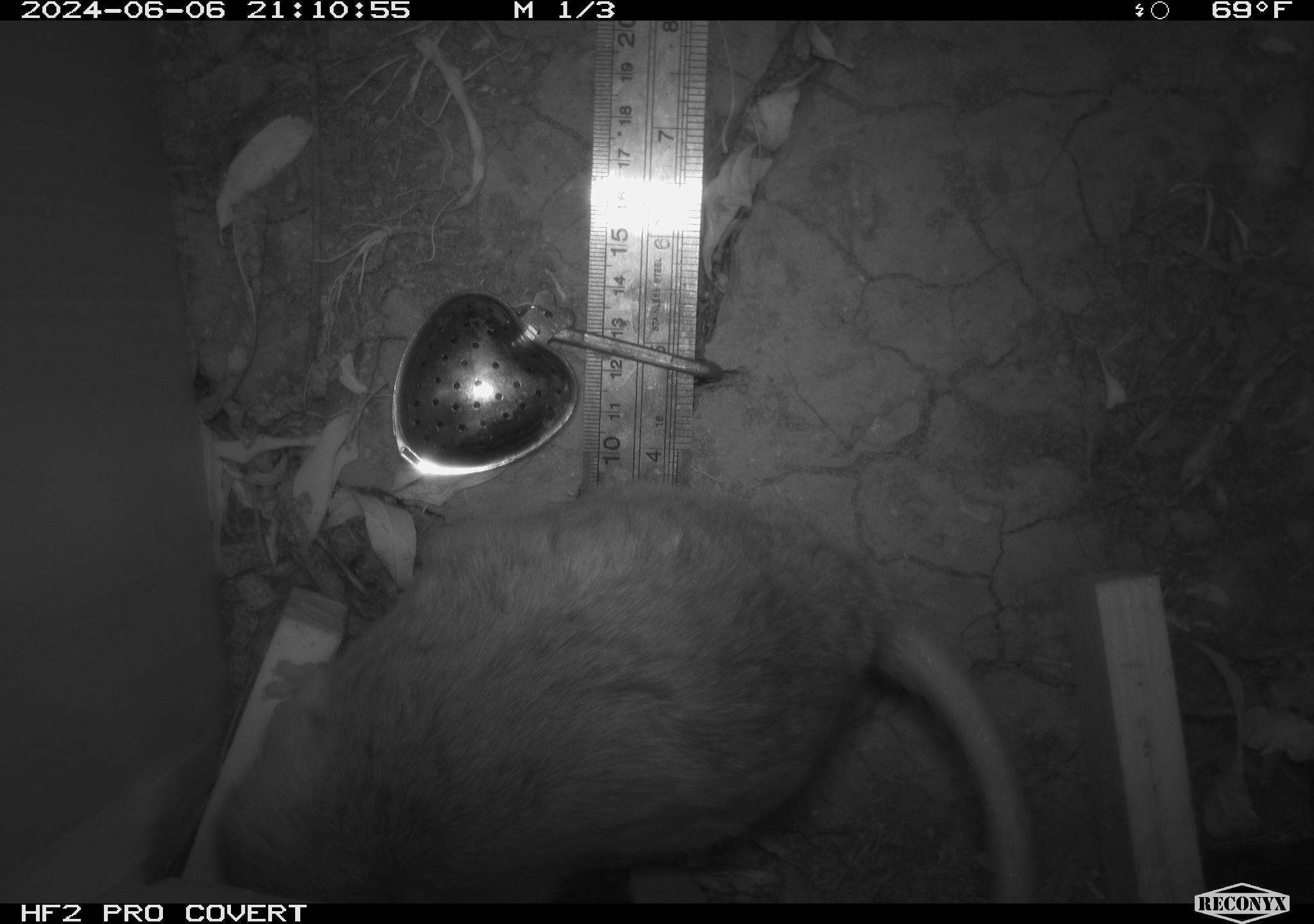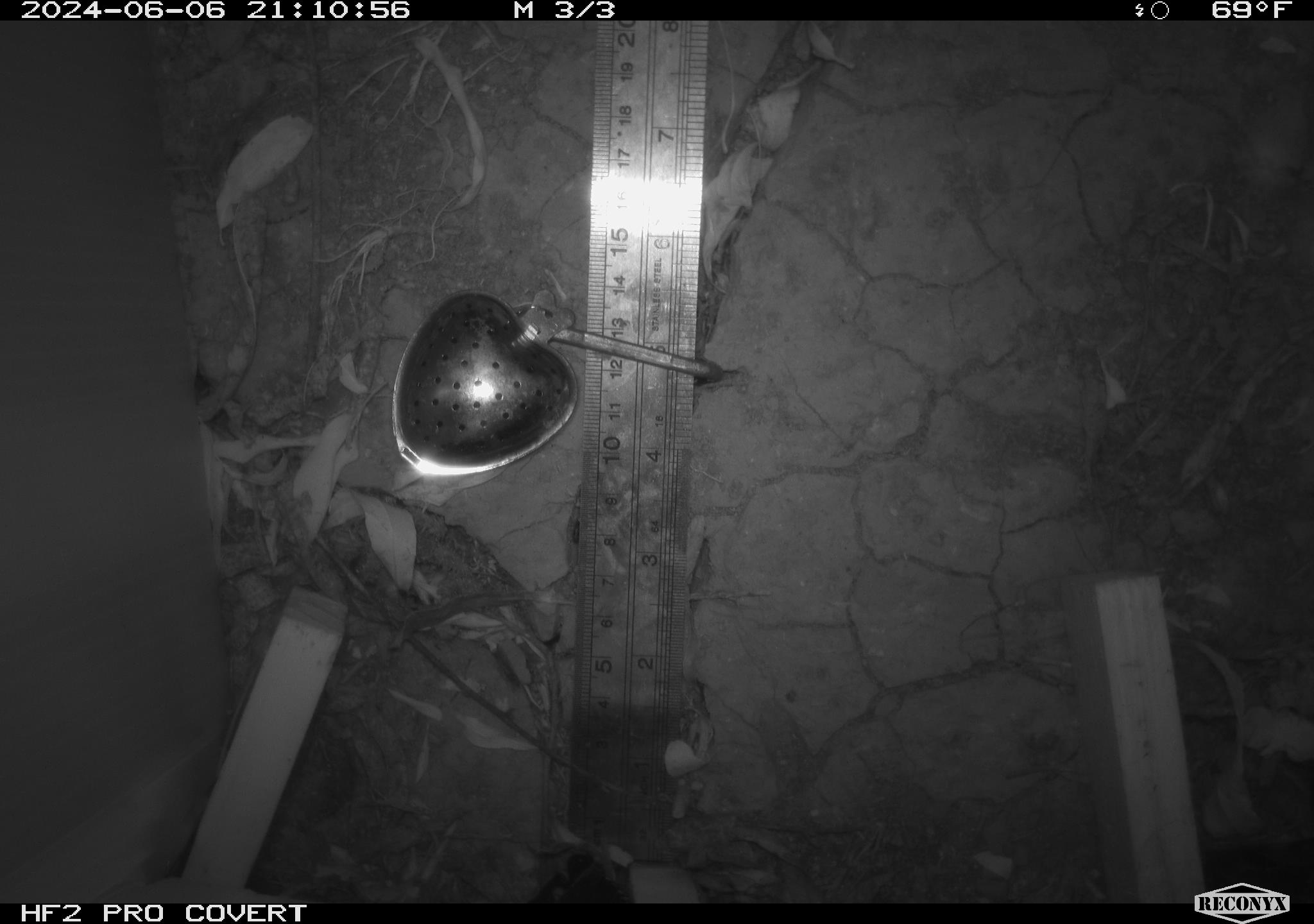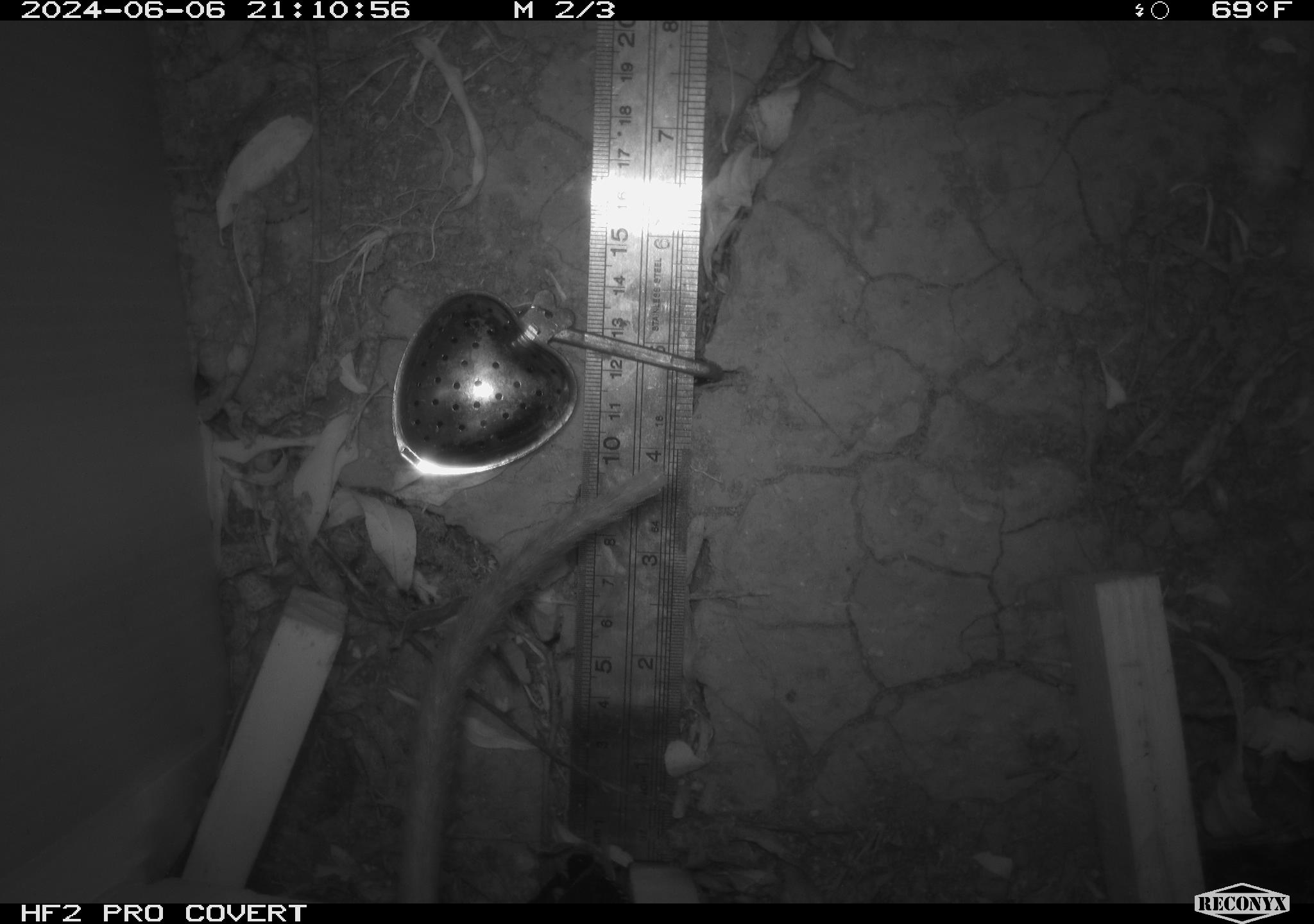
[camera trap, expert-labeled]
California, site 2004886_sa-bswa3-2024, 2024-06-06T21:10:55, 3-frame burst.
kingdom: Animalia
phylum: Chordata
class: Mammalia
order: Rodentia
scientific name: Rodentia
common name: woodrat or rat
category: woodrat or rat species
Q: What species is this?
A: Woodrat or rat species (woodrat or rat) (Rodentia).